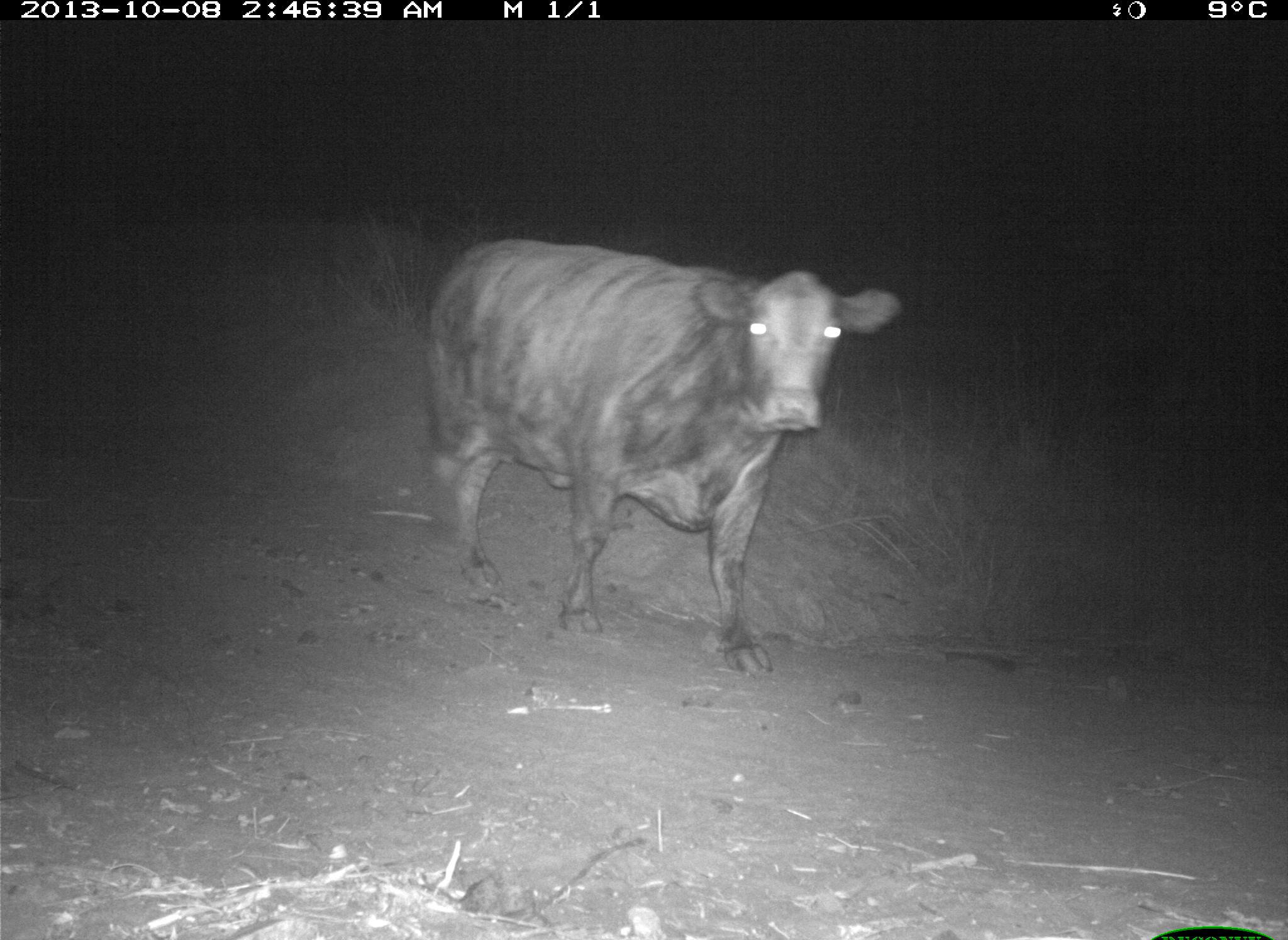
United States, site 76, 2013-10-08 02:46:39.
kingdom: Animalia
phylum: Chordata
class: Mammalia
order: Artiodactyla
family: Bovidae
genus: Bos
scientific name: Bos taurus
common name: cow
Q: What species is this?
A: Cow (Bos taurus).